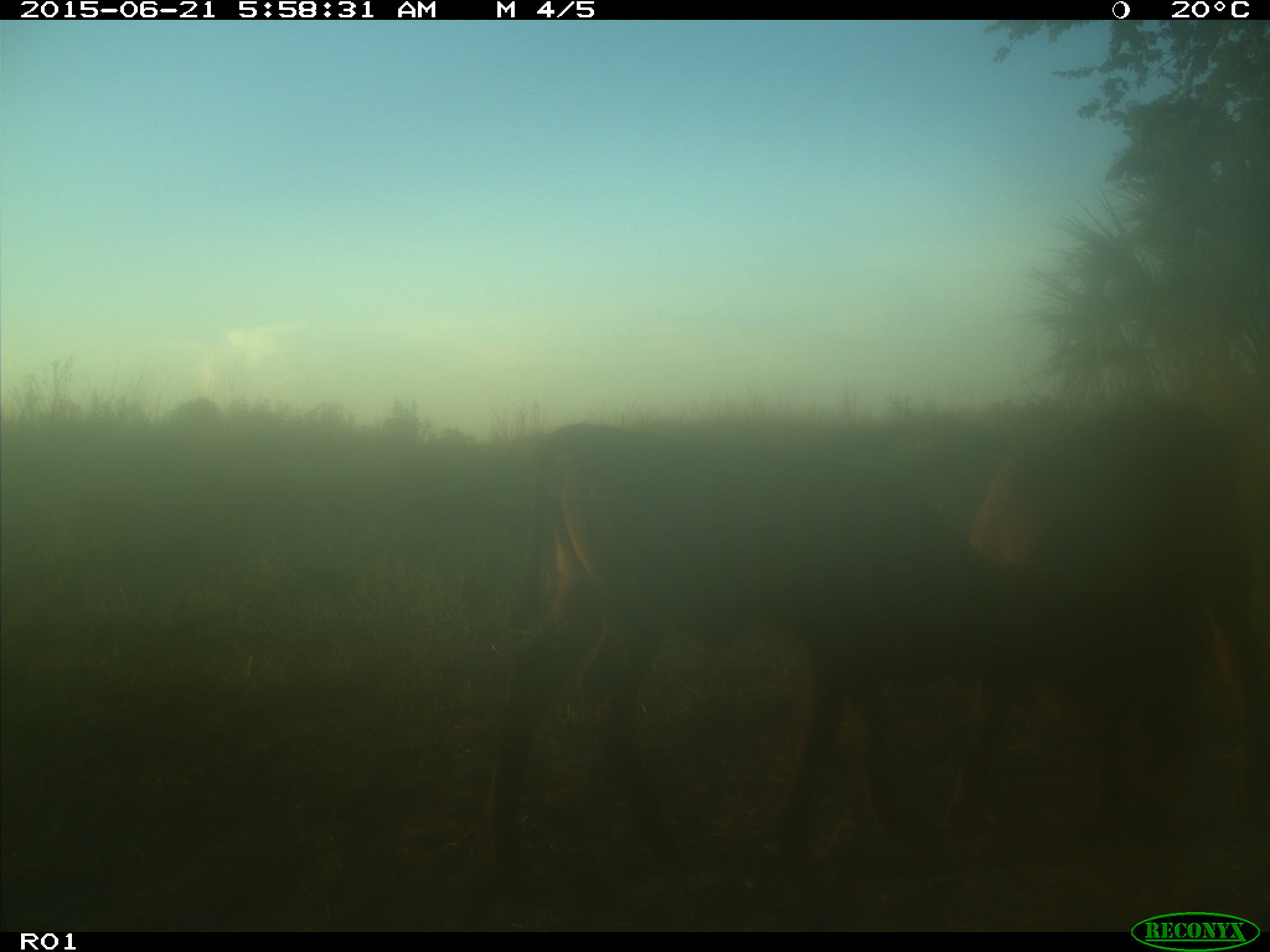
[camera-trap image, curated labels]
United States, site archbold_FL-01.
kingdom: Animalia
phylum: Chordata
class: Mammalia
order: Artiodactyla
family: Bovidae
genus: Bos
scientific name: Bos taurus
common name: domestic cow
Bos taurus (domestic cow).